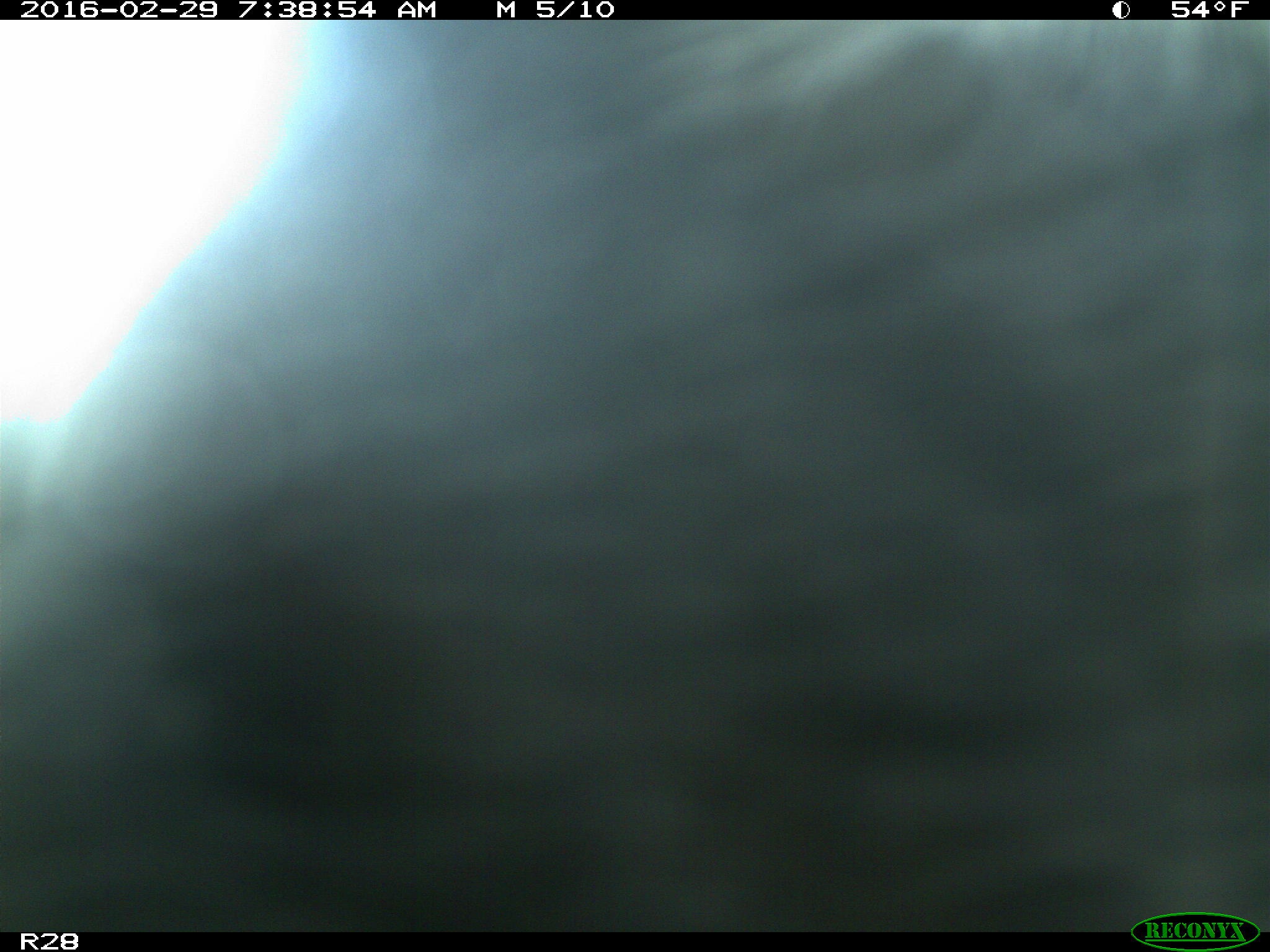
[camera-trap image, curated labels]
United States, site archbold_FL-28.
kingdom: Animalia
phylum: Chordata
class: Mammalia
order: Artiodactyla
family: Bovidae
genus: Bos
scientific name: Bos taurus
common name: domestic cow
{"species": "Bos taurus (domestic cow)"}